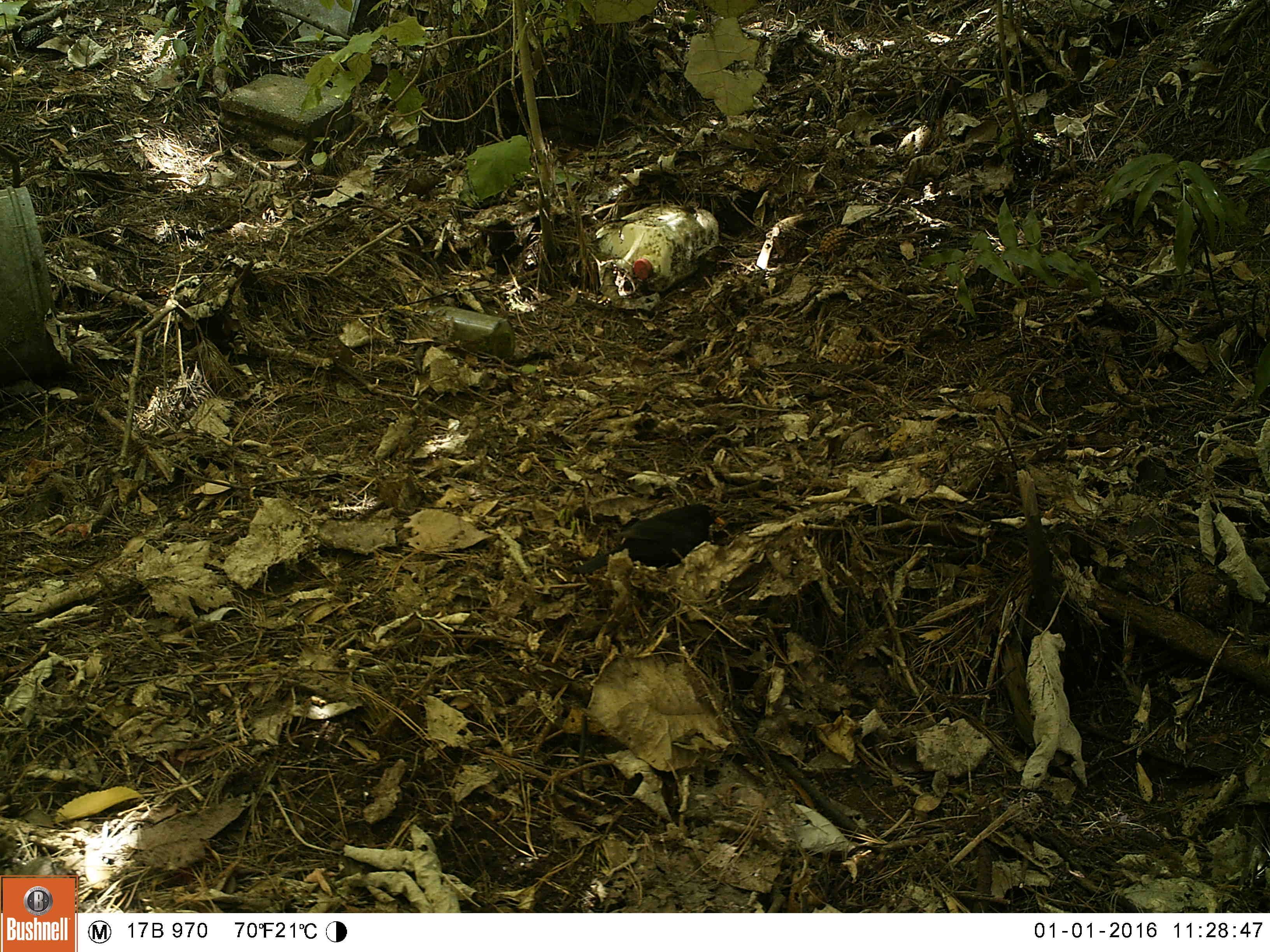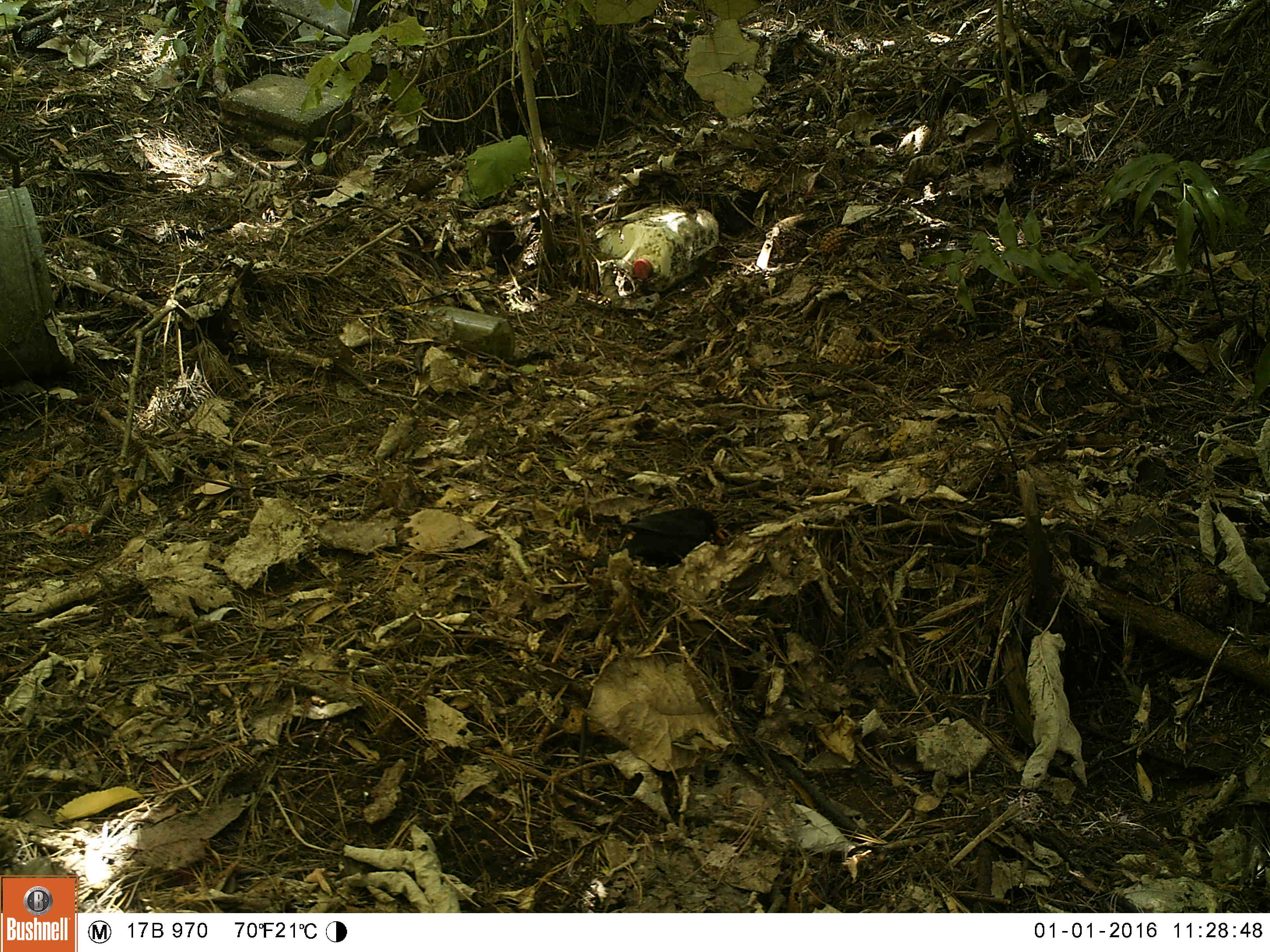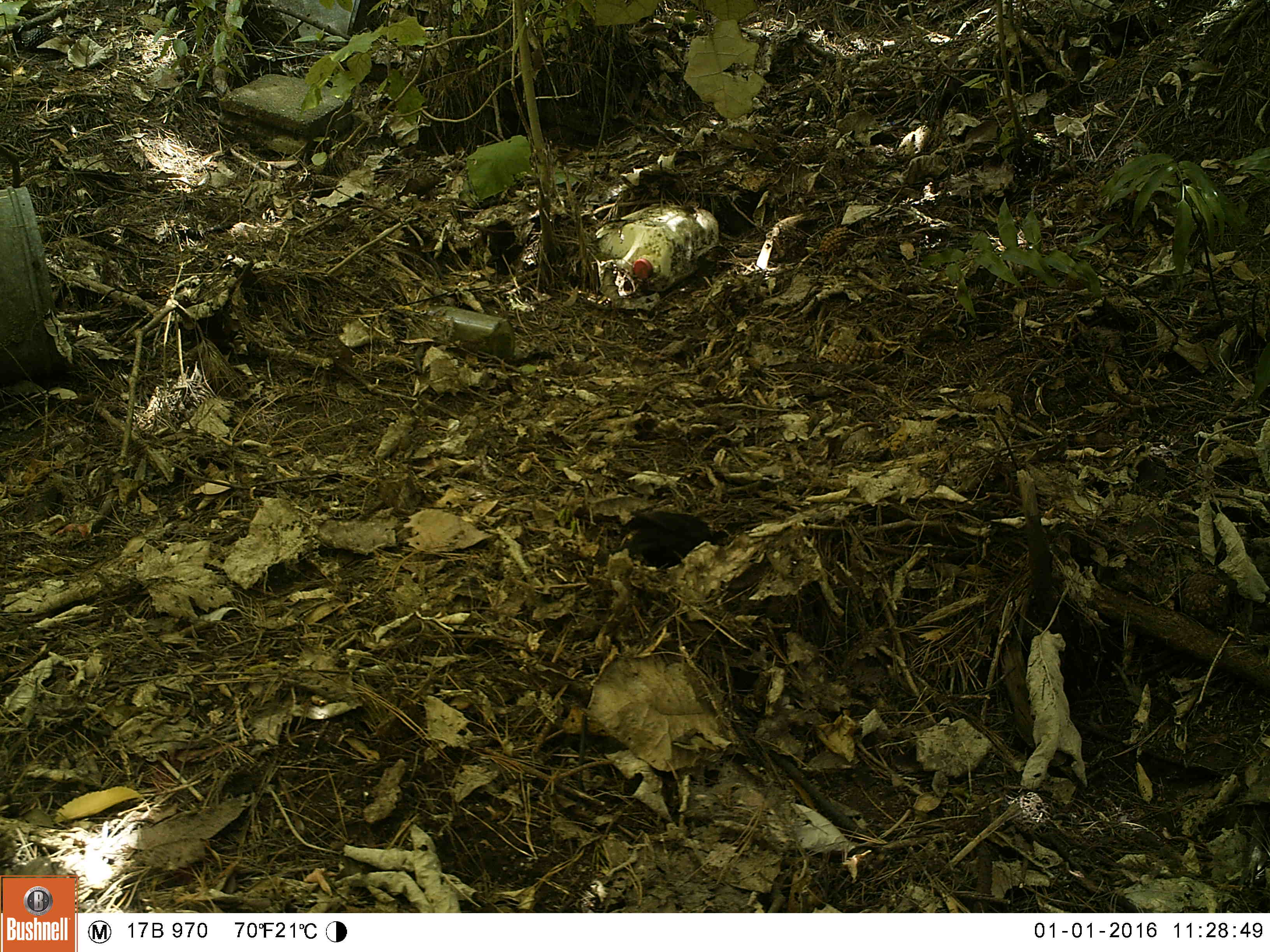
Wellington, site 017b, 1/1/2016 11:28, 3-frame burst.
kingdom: Animalia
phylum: Chordata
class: Aves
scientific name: Aves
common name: bird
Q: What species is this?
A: Bird (Aves).